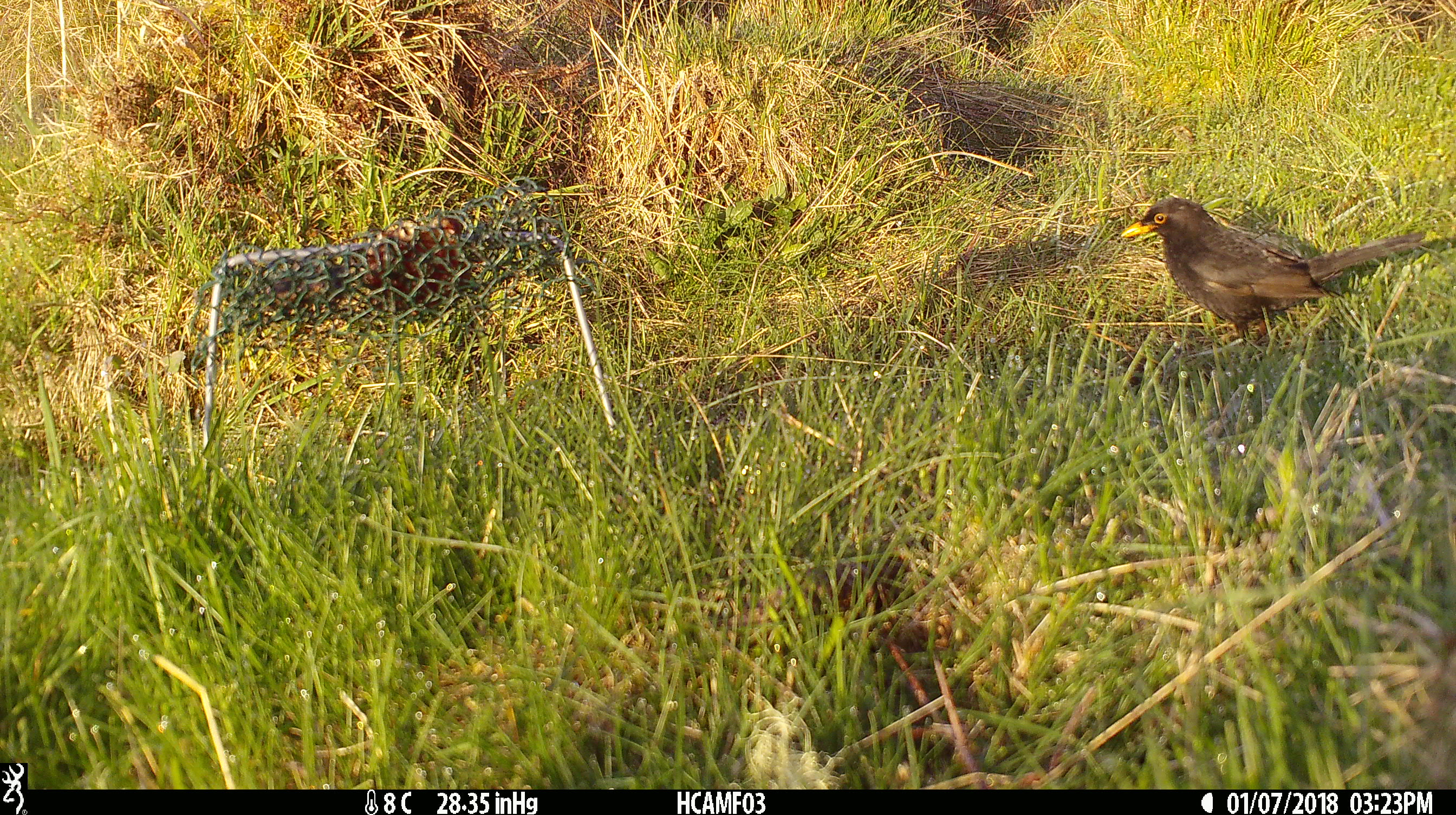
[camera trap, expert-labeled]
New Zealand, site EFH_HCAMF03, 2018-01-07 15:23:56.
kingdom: Animalia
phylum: Chordata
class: Aves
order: Passeriformes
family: Turdidae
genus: Turdus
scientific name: Turdus merula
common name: eurasian blackbird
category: blackbird